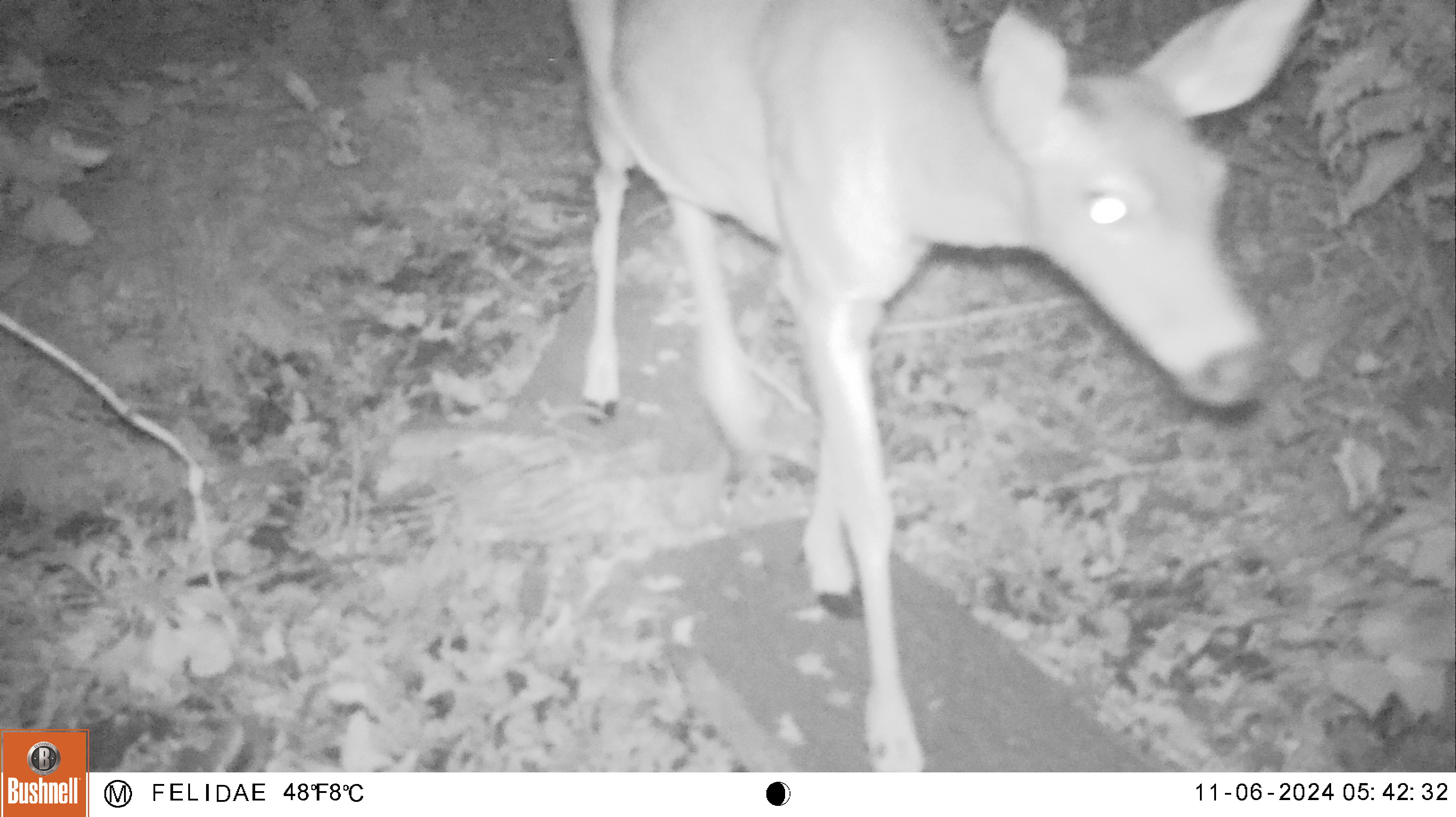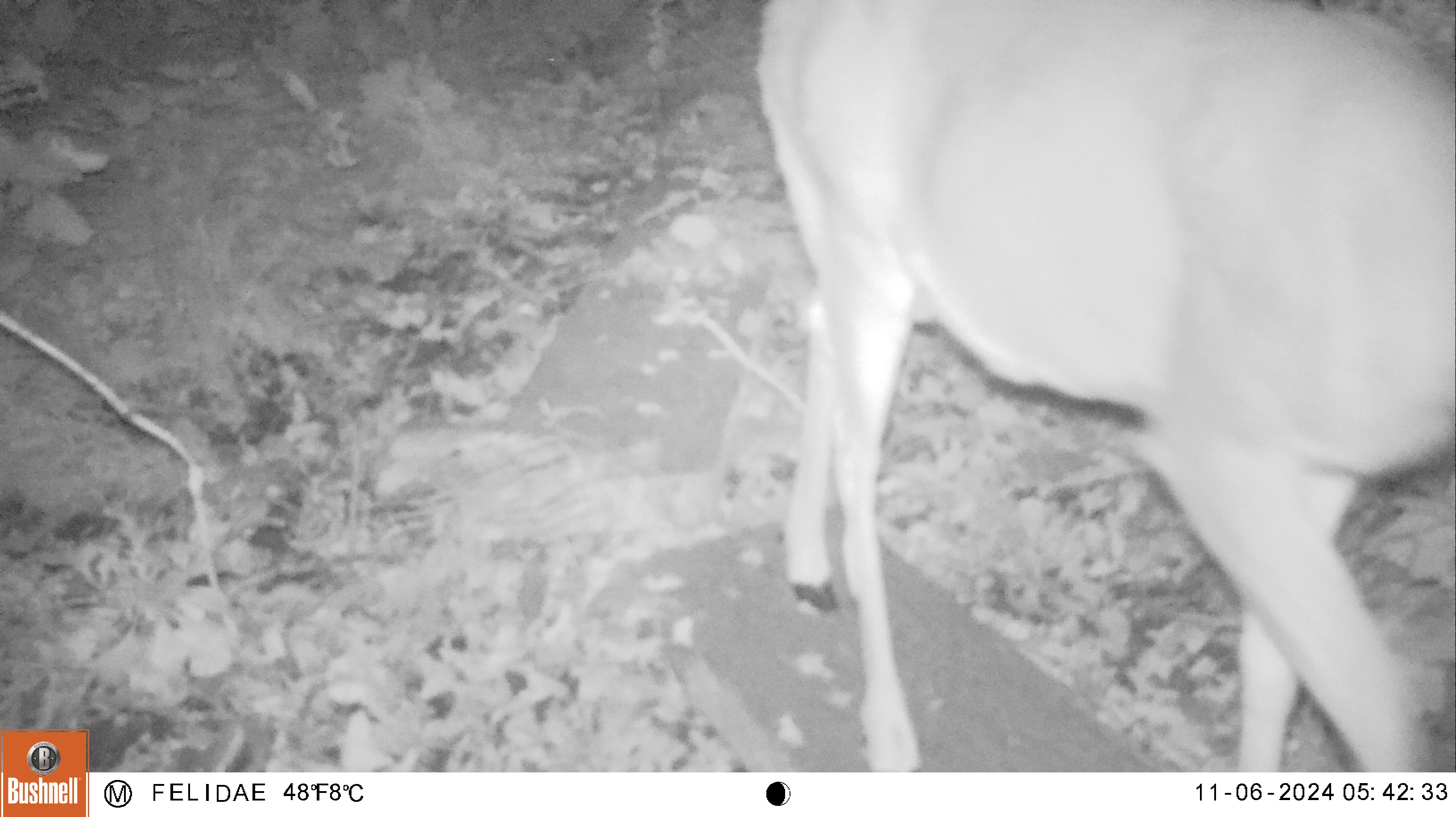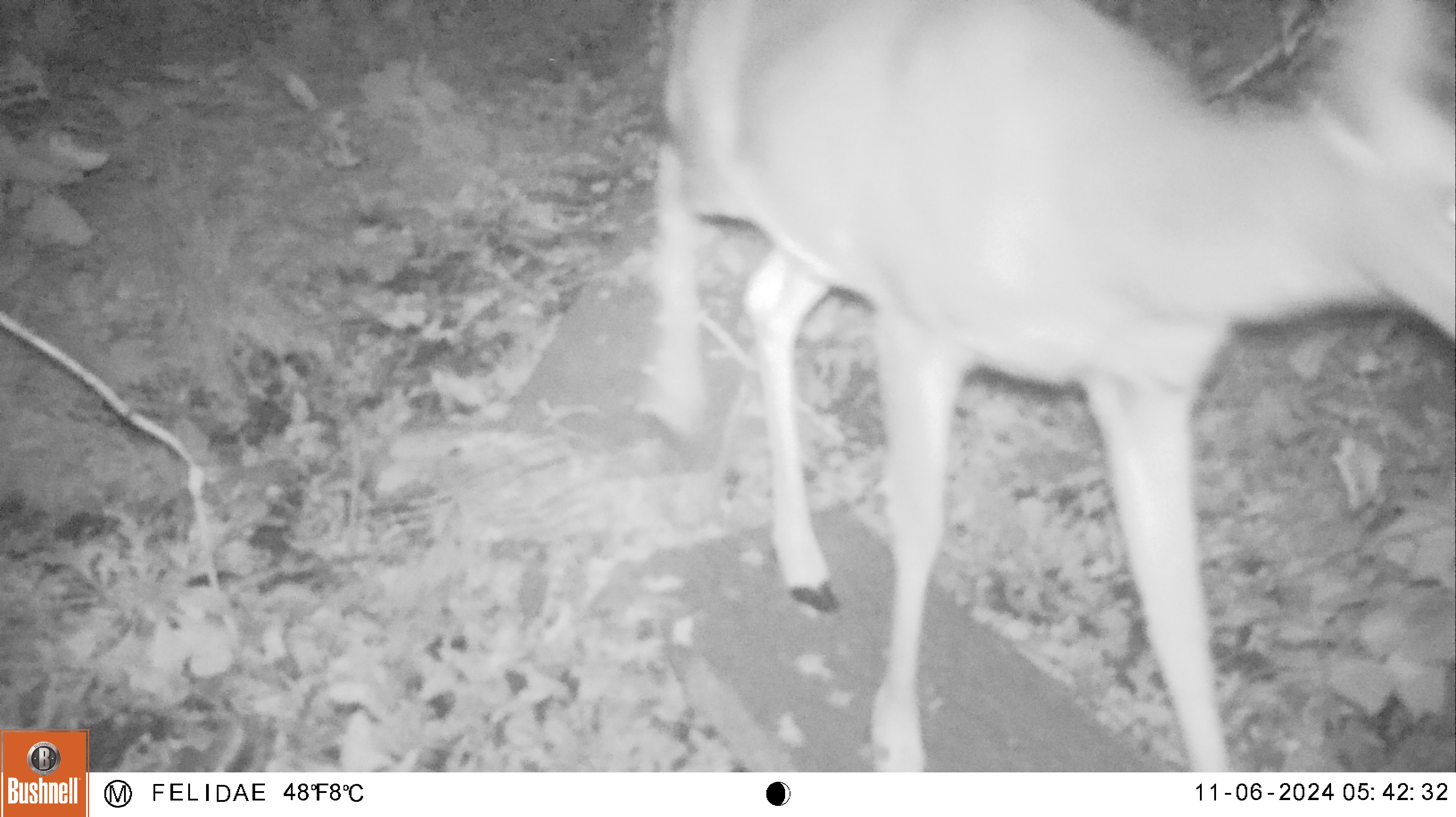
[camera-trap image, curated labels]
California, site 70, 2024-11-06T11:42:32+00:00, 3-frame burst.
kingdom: Animalia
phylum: Chordata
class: Mammalia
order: Artiodactyla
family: Cervidae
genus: Odocoileus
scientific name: Odocoileus hemionus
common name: mule deer